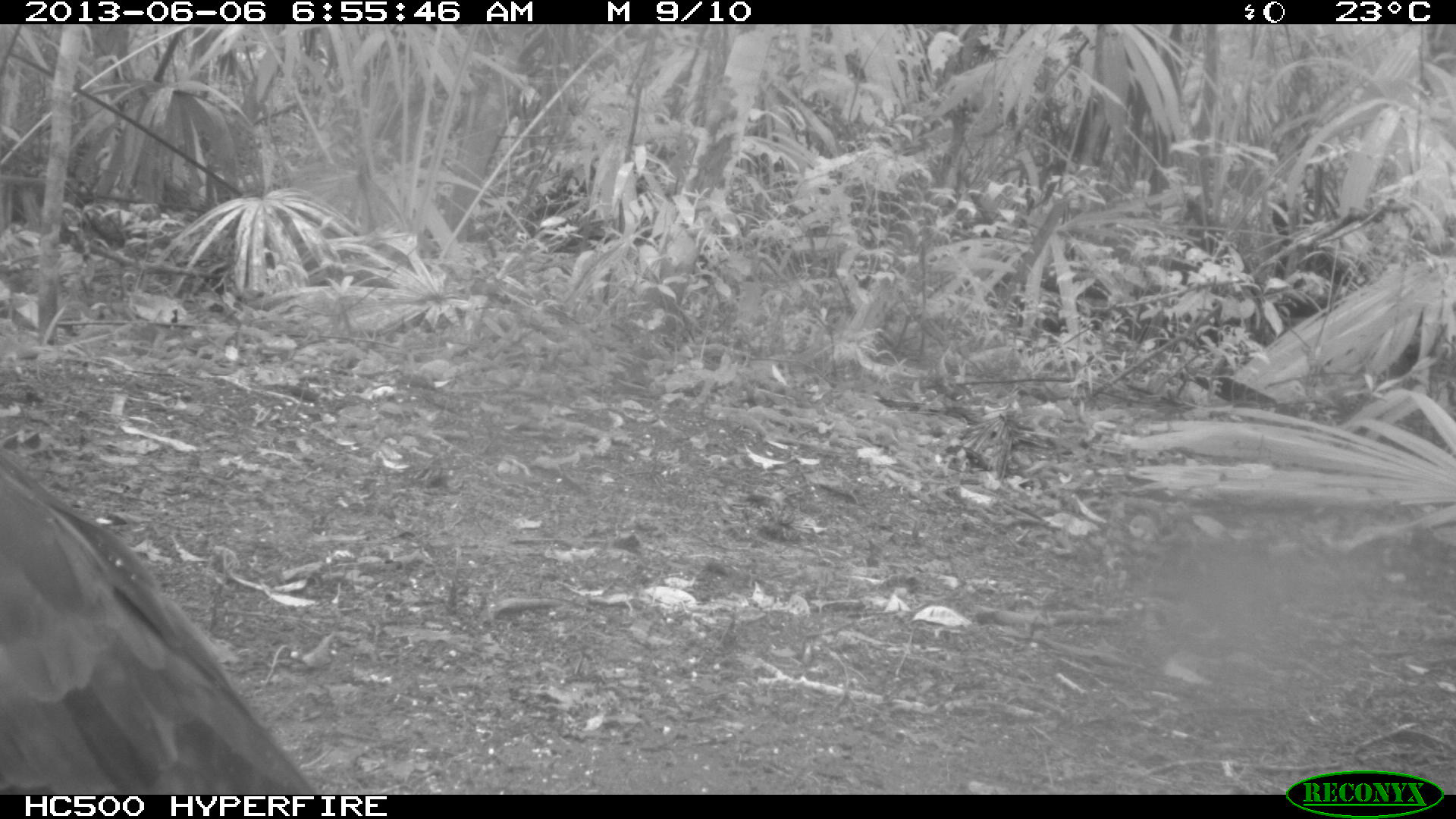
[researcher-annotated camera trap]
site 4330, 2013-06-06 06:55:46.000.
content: unidentified animal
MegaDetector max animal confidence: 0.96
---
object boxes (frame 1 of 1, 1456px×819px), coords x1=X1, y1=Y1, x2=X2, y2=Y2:
unknown: x1=0, y1=451, x2=311, y2=795